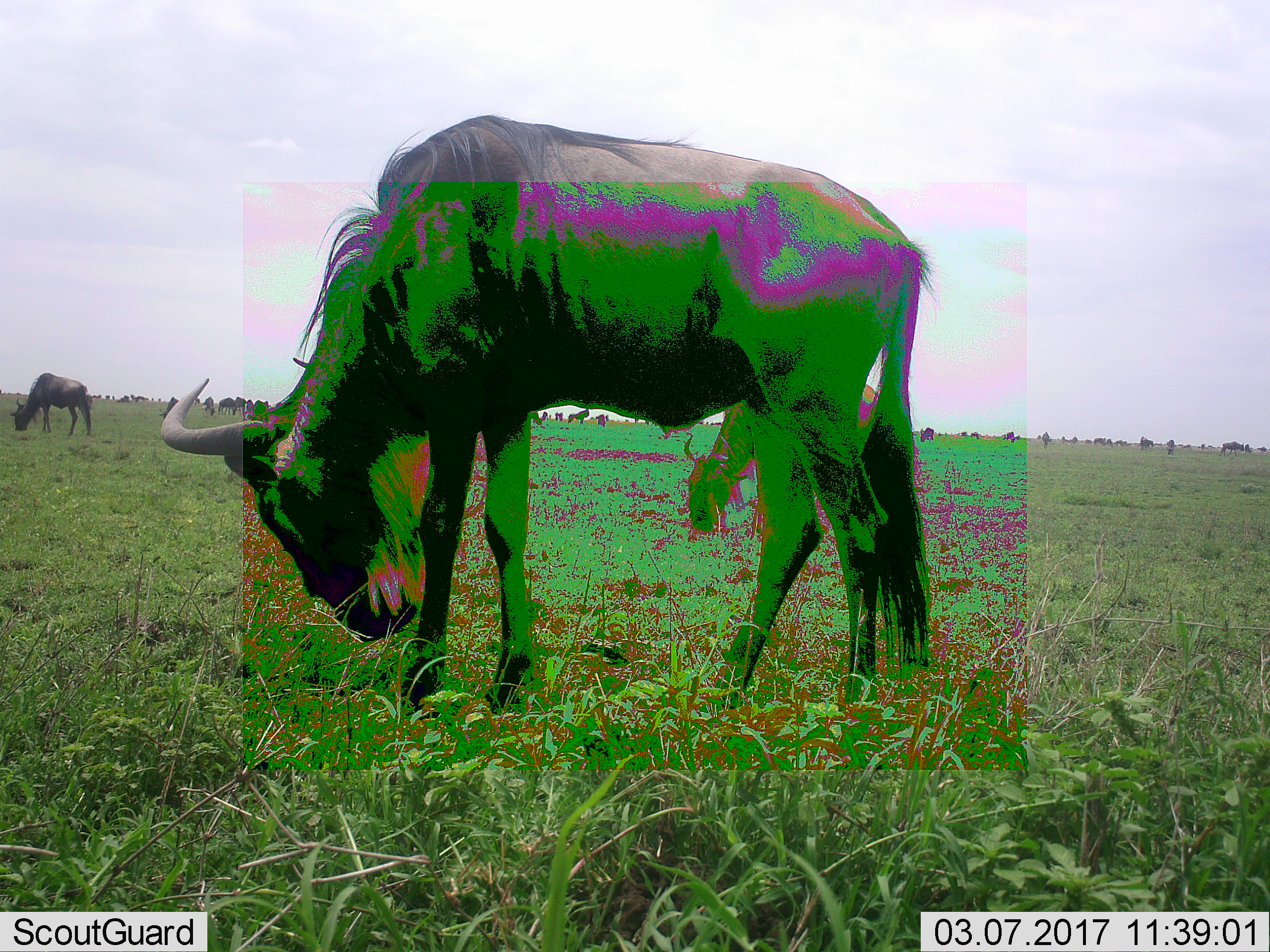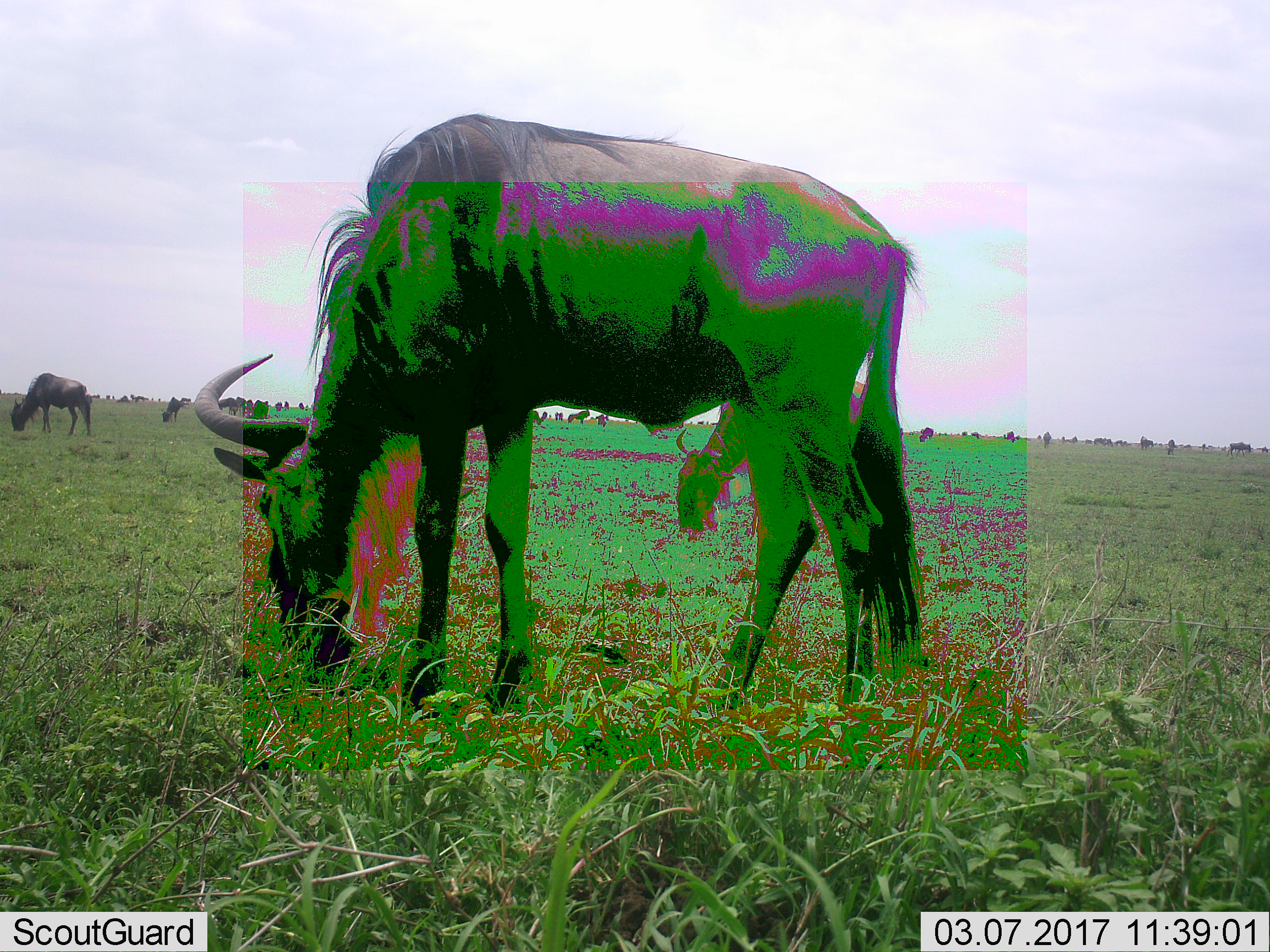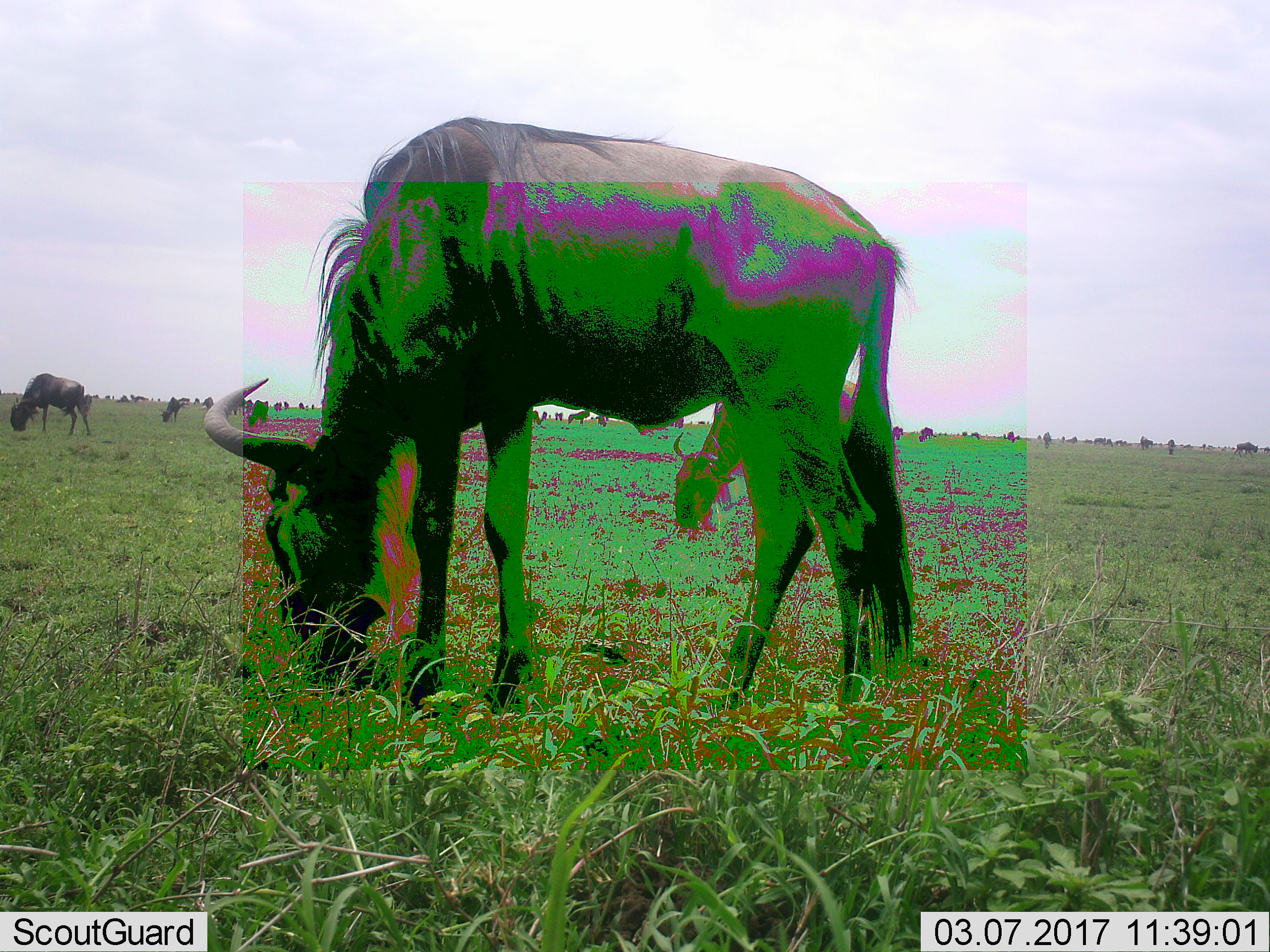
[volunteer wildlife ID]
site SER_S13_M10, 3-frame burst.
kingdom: Animalia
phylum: Chordata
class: Mammalia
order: Artiodactyla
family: Bovidae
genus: Connochaetes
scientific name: Connochaetes taurinus taurinus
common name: blue wildebeest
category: wildebeestblue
Wildebeestblue (blue wildebeest) (Connochaetes taurinus taurinus), count 11-50. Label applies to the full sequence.